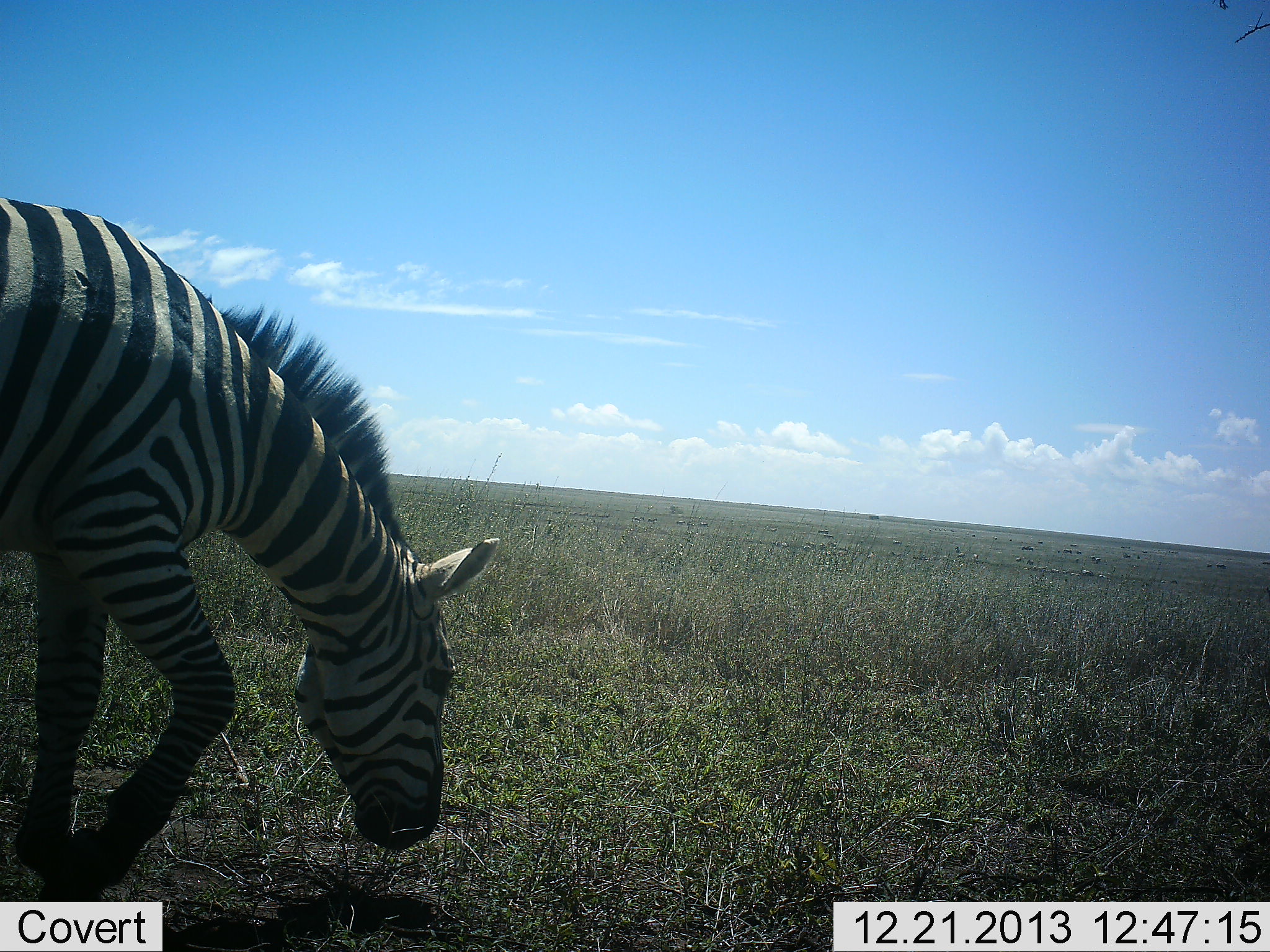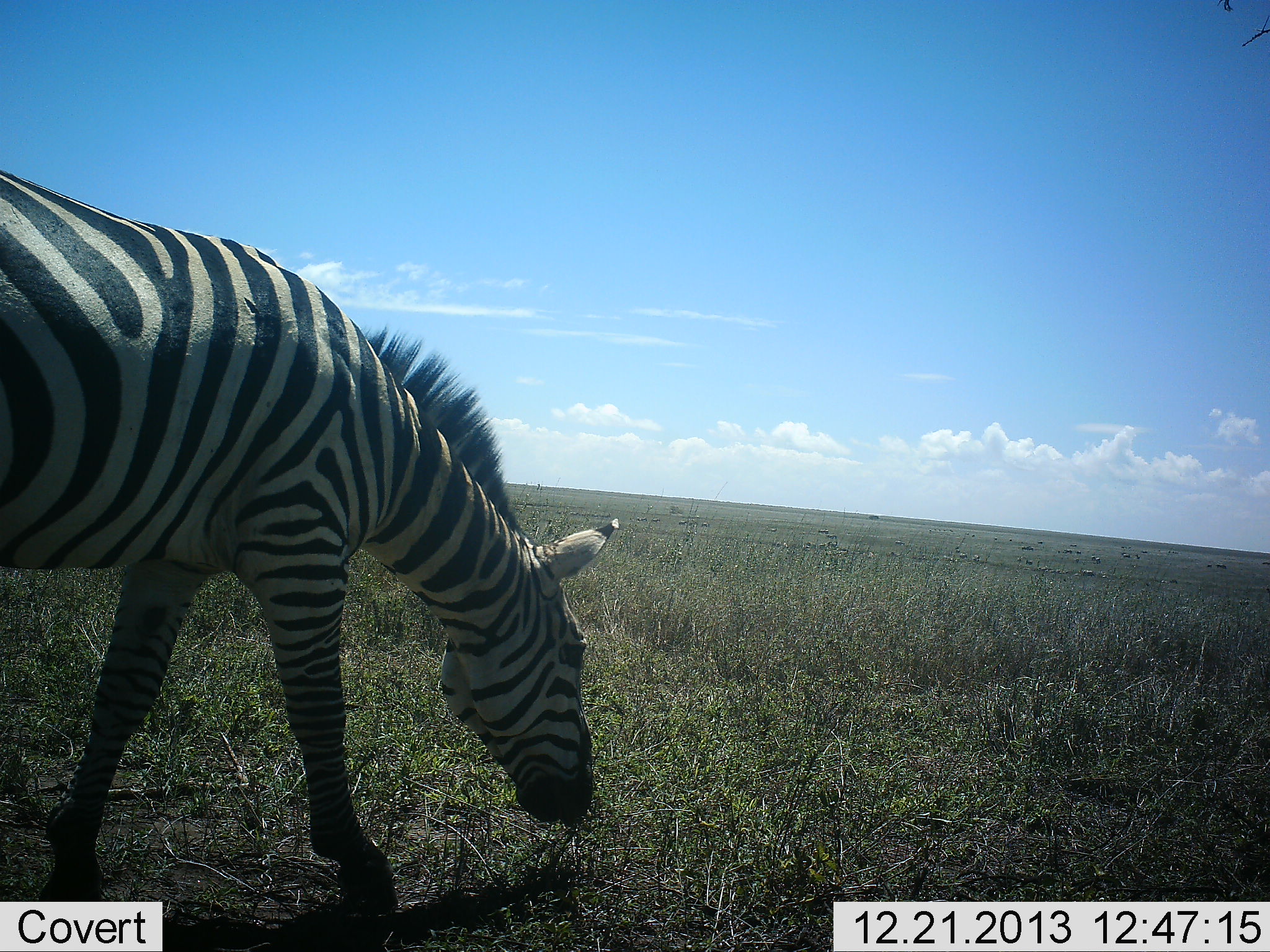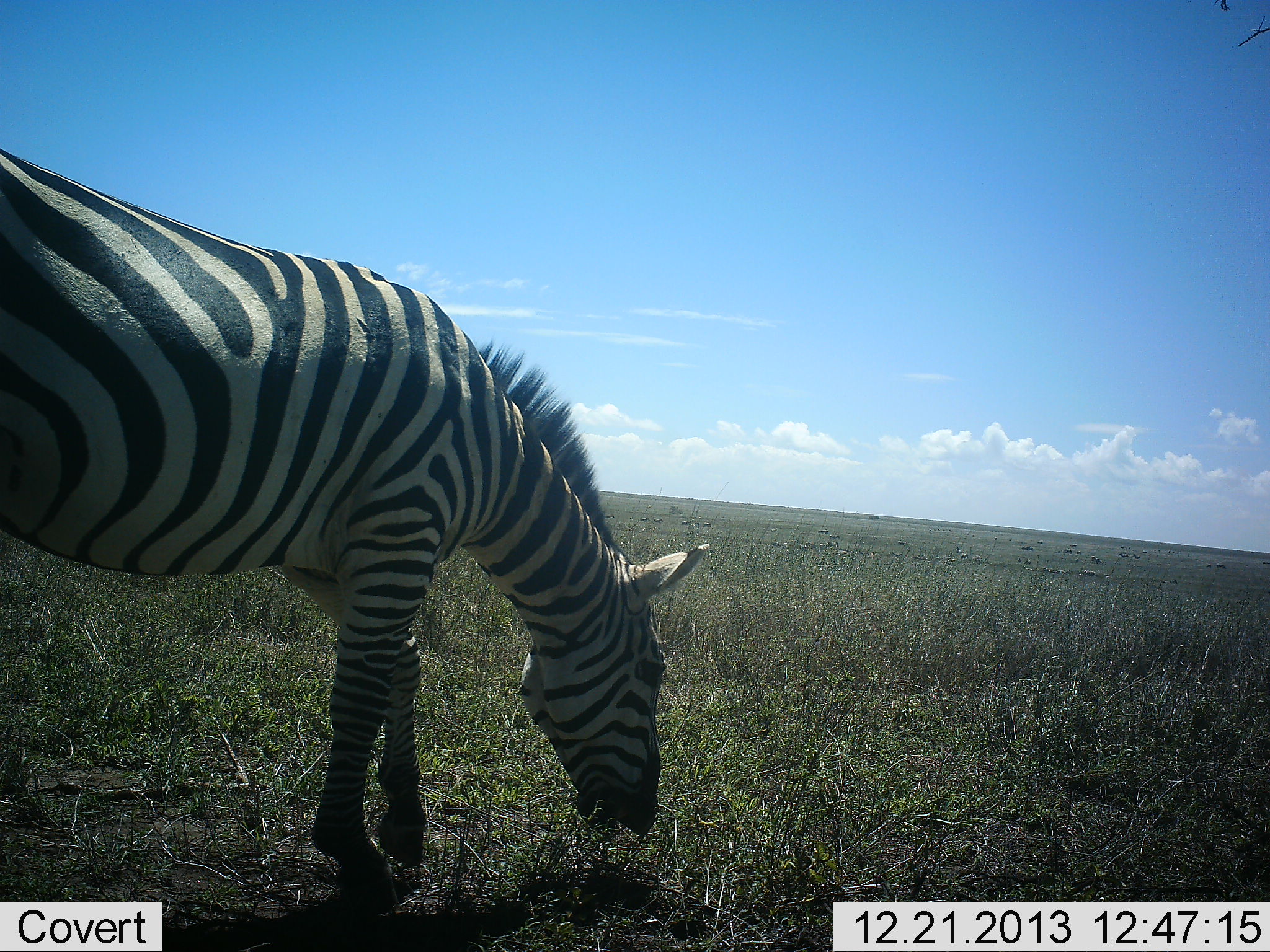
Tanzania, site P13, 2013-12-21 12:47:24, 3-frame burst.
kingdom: Animalia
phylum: Chordata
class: Mammalia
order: Perissodactyla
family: Equidae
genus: Equus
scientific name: Equus quagga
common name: plains zebra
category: zebra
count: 1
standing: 0%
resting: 0%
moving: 64%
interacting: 0%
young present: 0%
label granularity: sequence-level